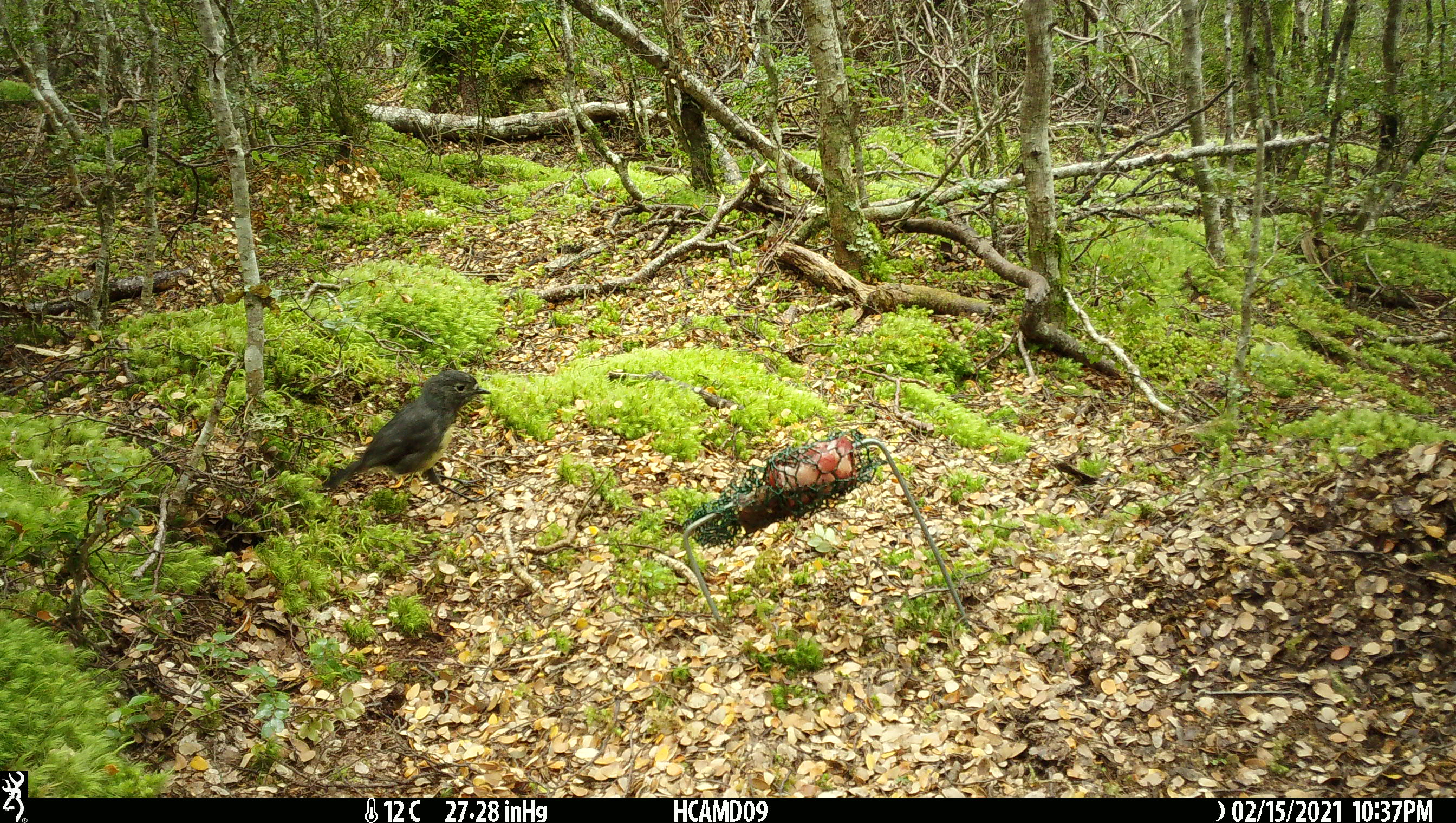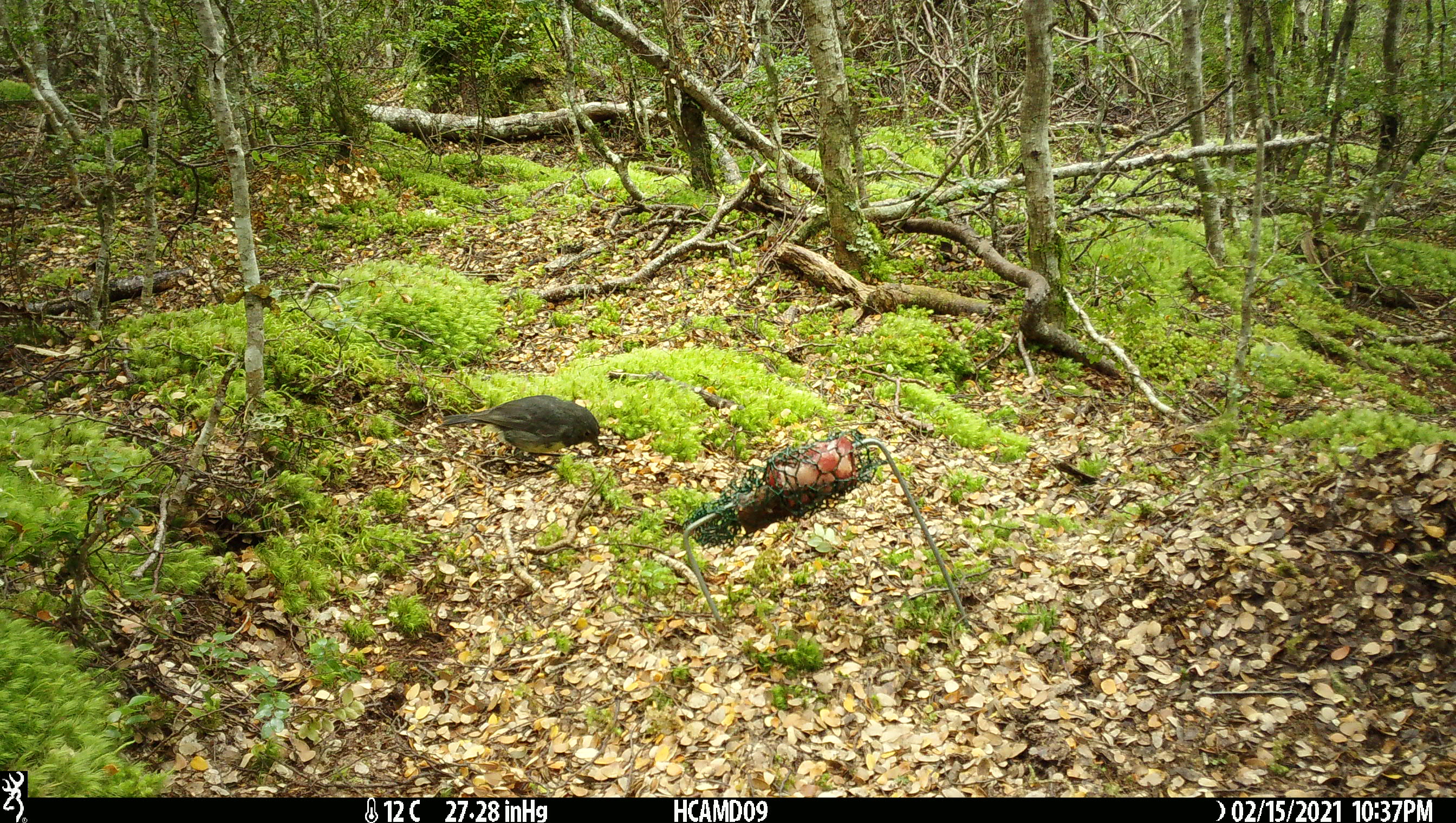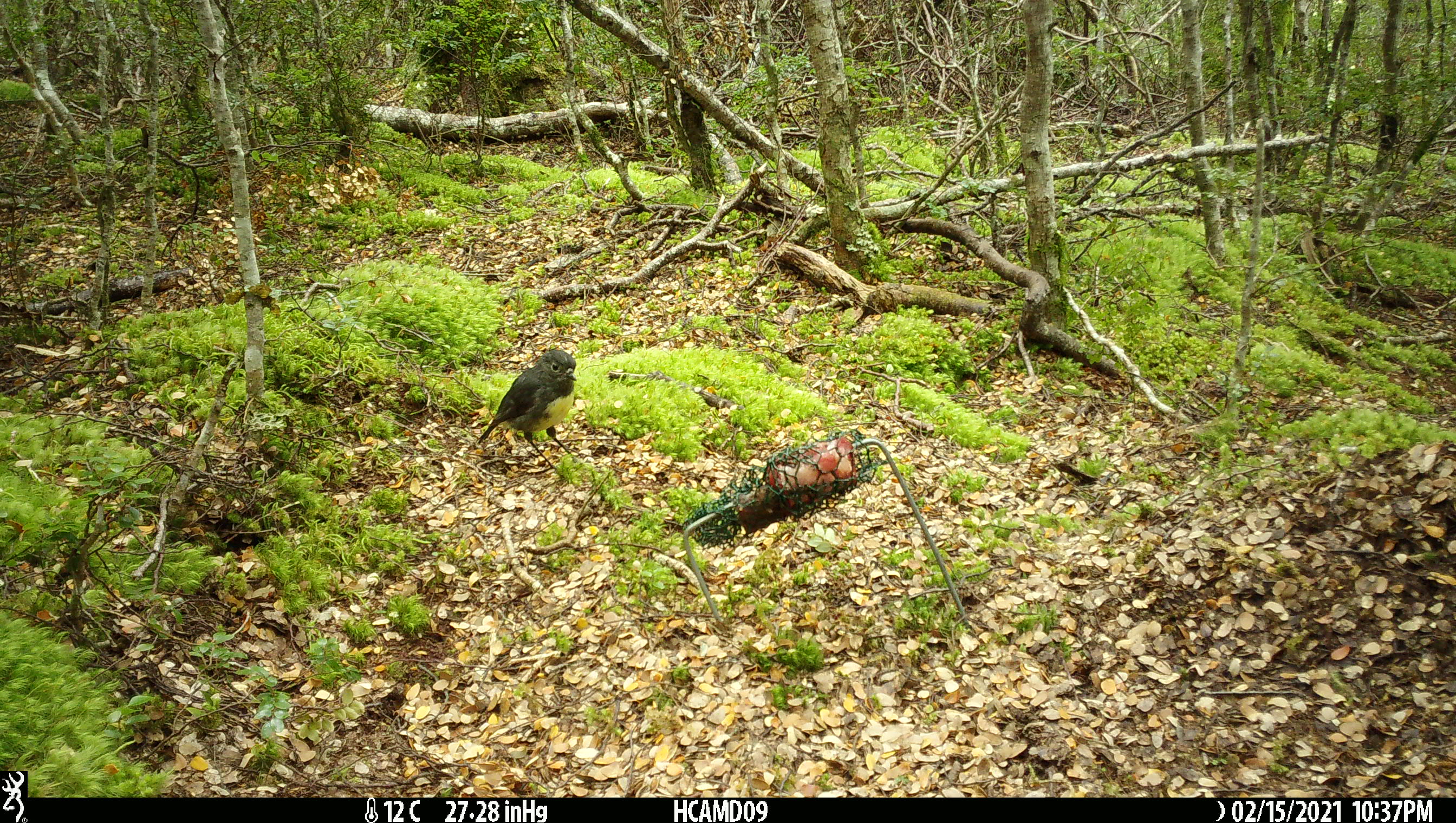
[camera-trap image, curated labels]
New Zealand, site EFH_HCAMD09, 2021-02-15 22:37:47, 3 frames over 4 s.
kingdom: Animalia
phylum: Chordata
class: Aves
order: Passeriformes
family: Petroicidae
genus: Petroica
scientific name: Petroica australis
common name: new zealand robin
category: robin